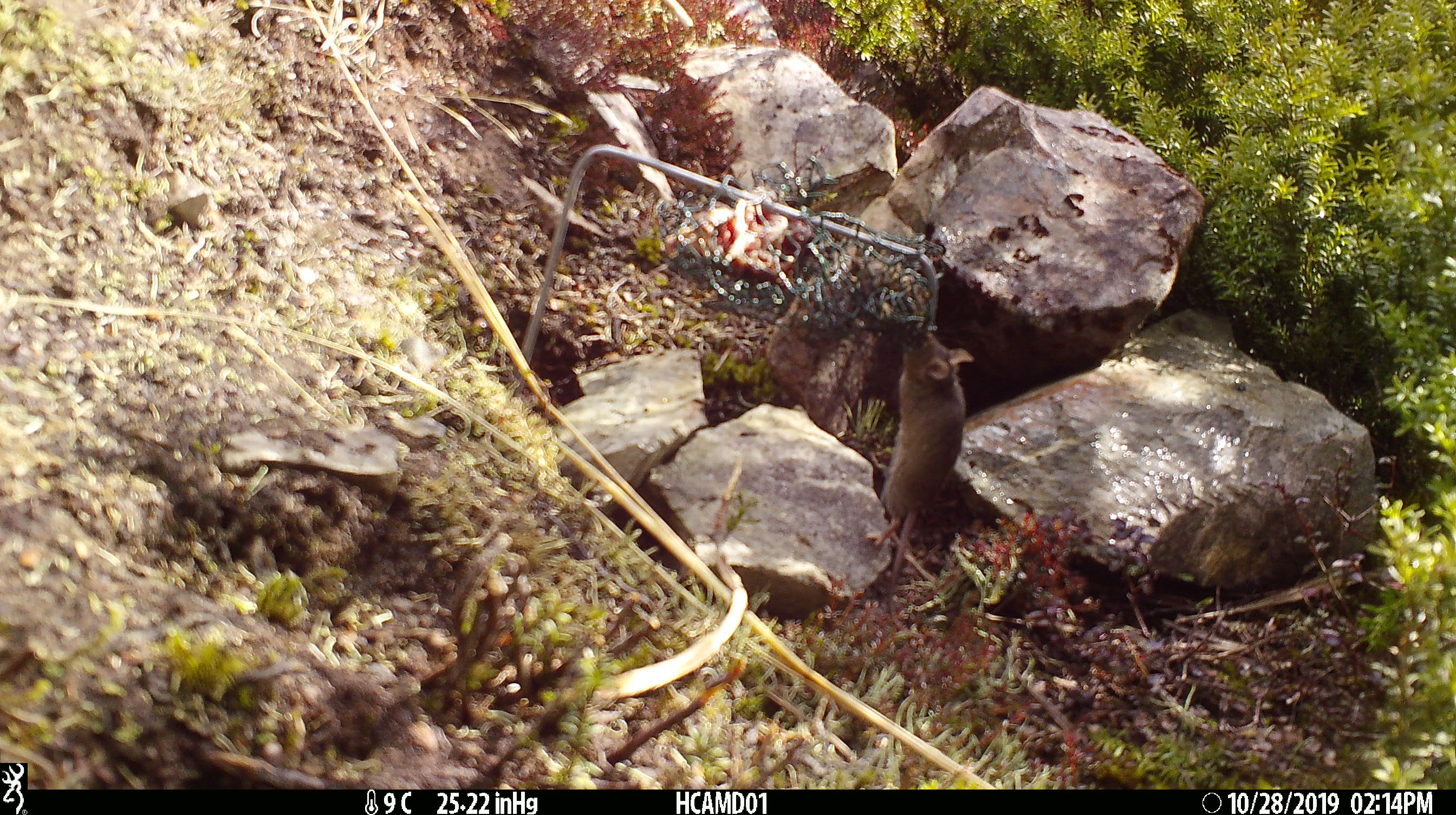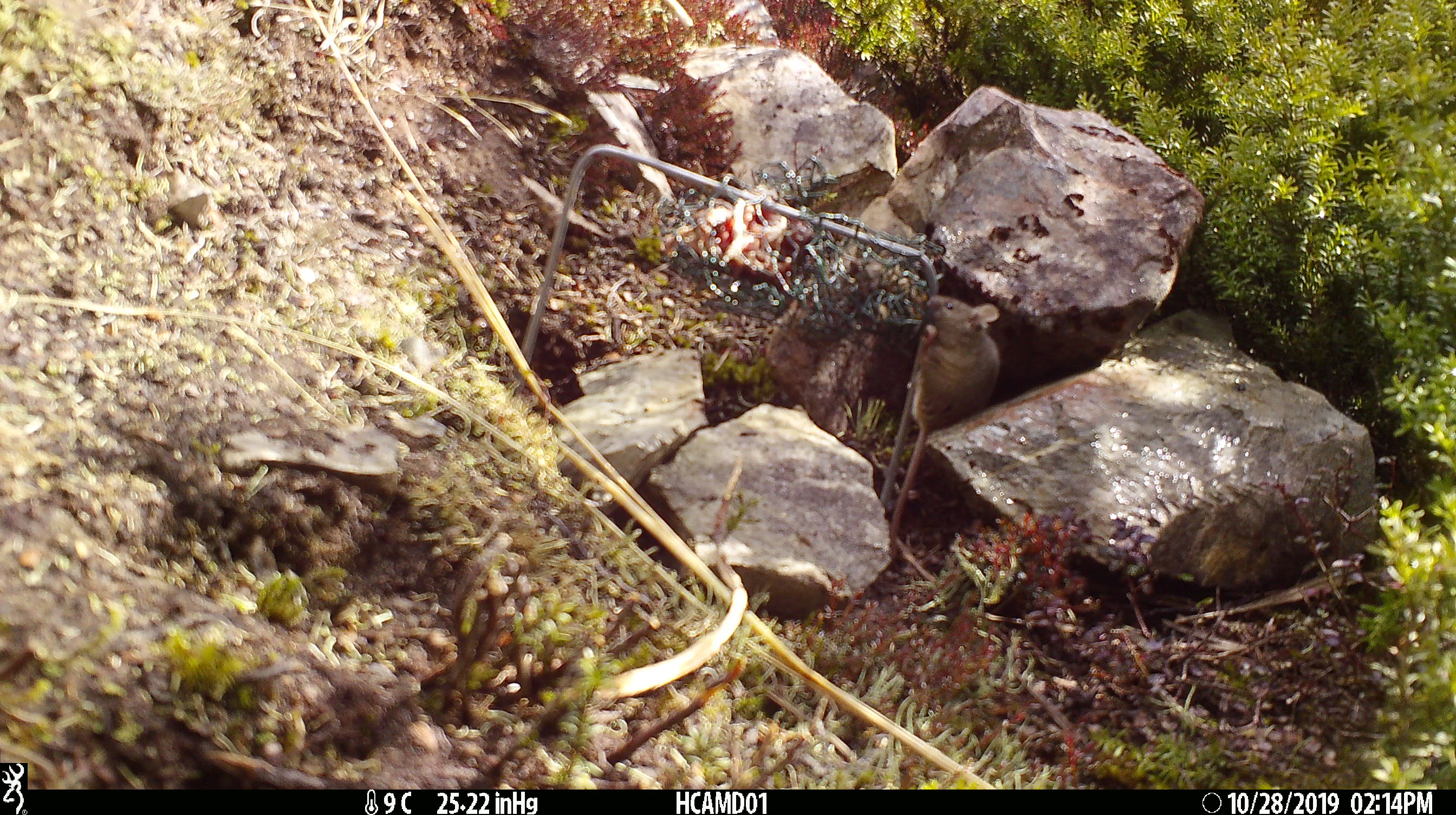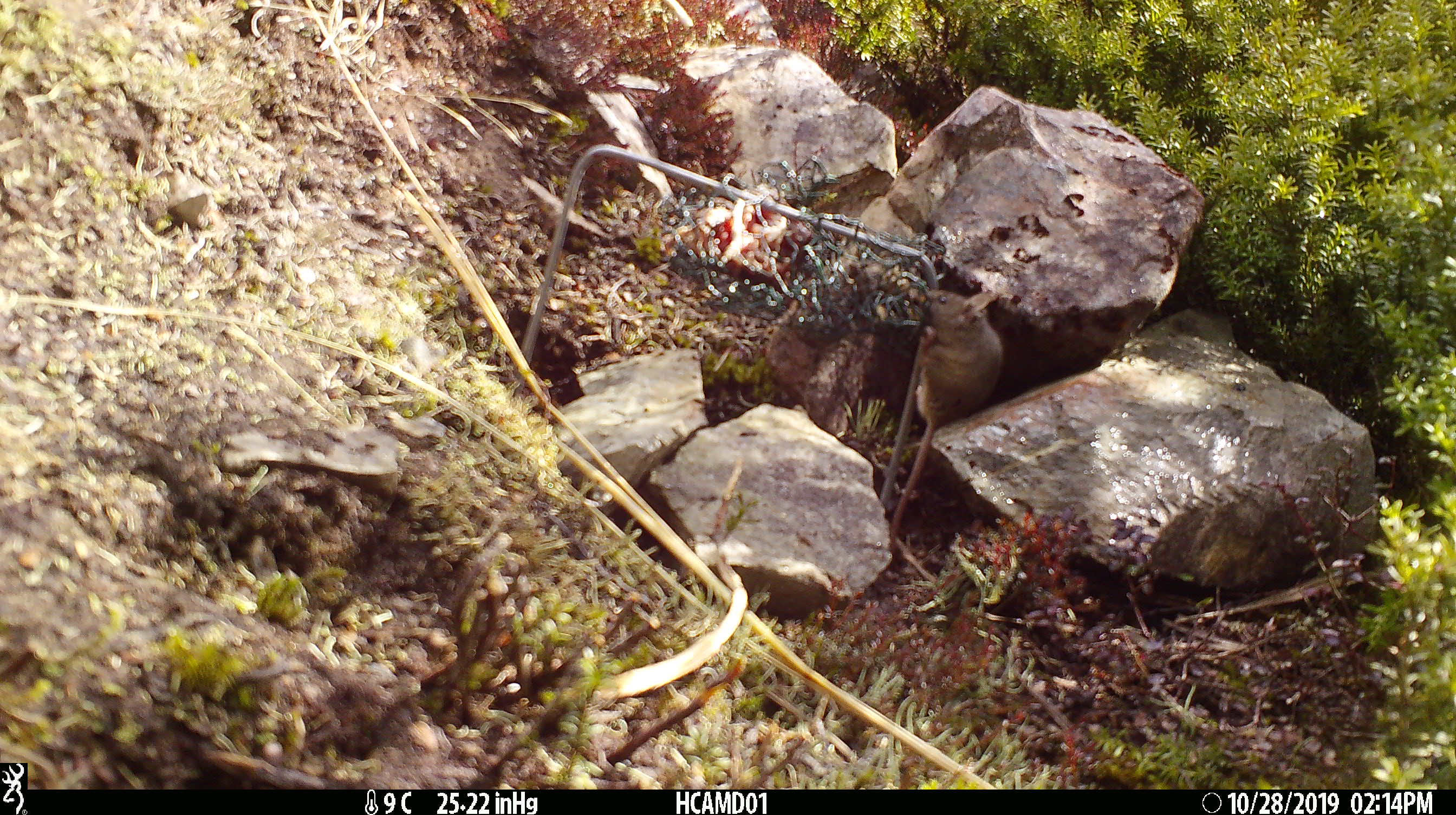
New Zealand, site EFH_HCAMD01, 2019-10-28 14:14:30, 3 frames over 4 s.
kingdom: Animalia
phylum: Chordata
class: Mammalia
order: Rodentia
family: Muridae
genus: Mus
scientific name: Mus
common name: mouse